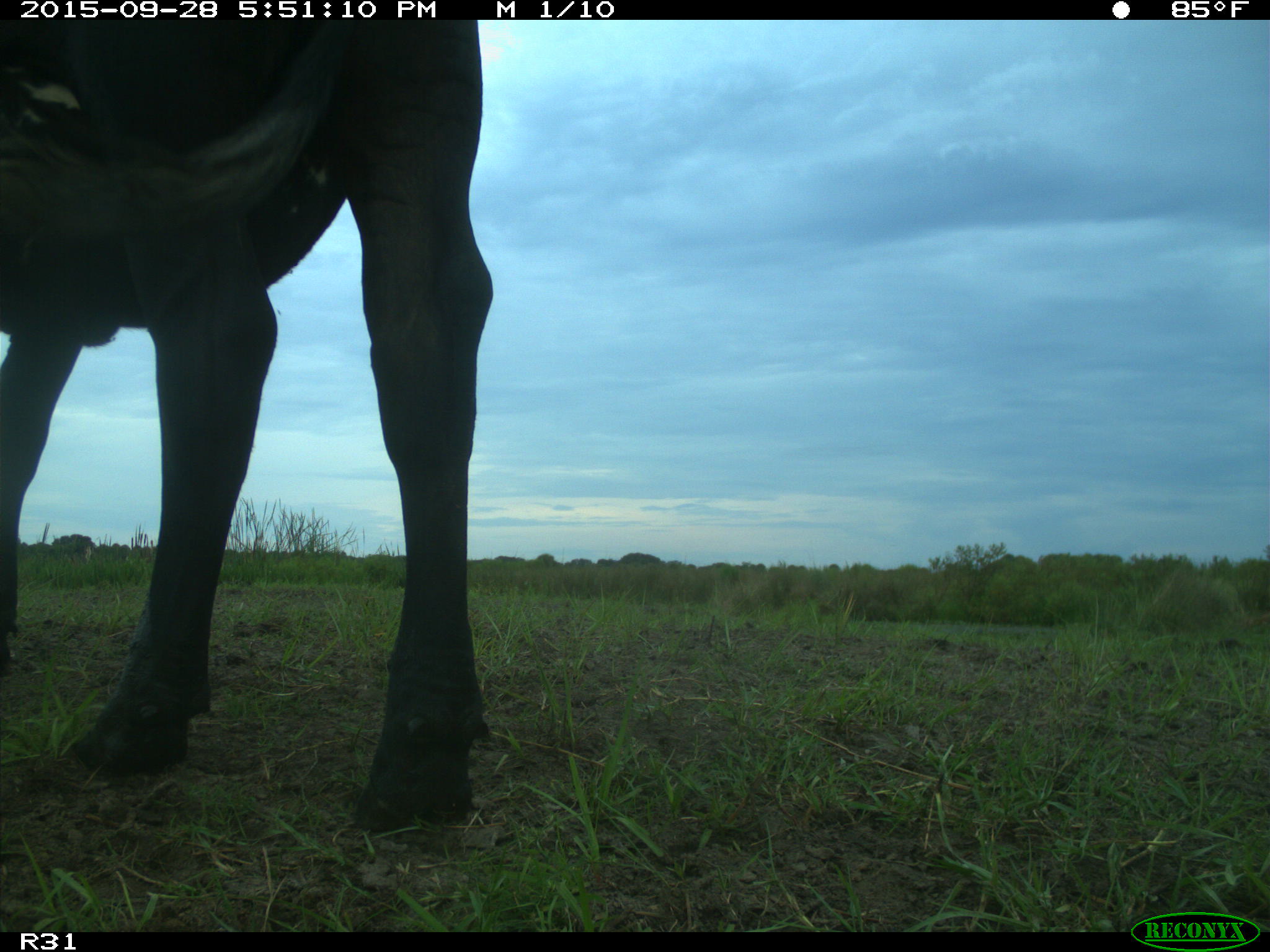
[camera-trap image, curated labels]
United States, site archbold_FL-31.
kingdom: Animalia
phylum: Chordata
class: Mammalia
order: Artiodactyla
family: Bovidae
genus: Bos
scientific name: Bos taurus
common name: domestic cow